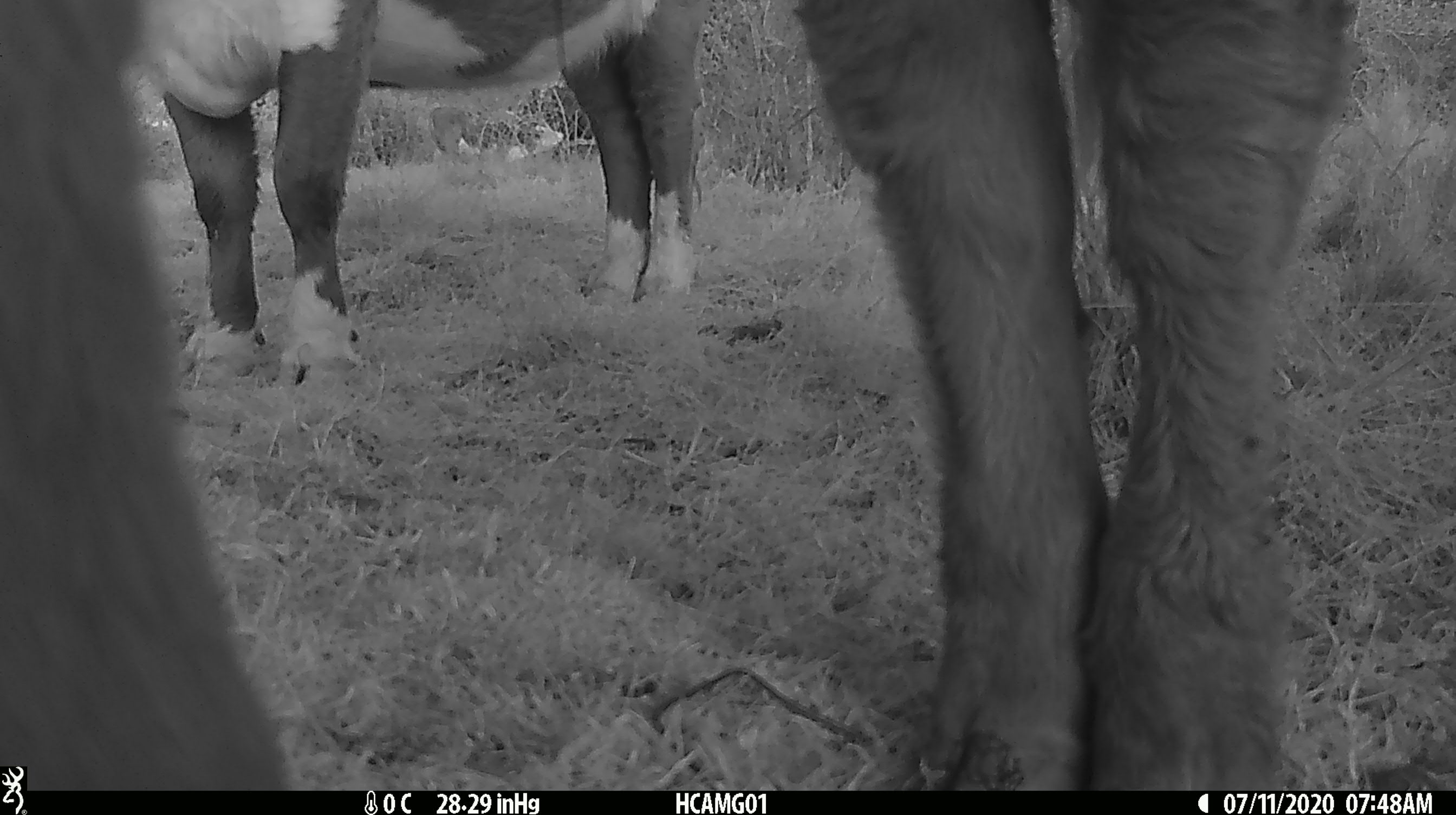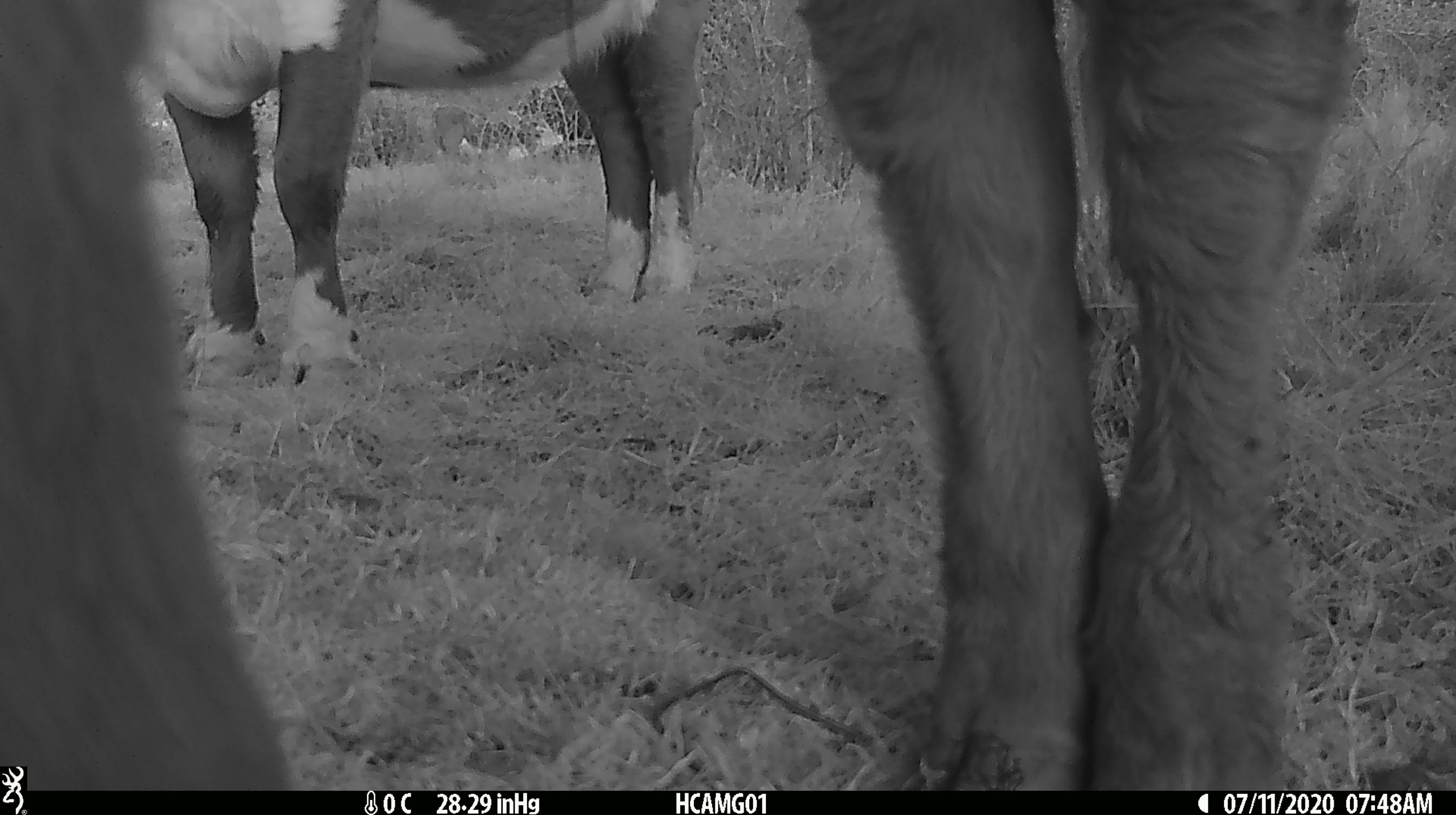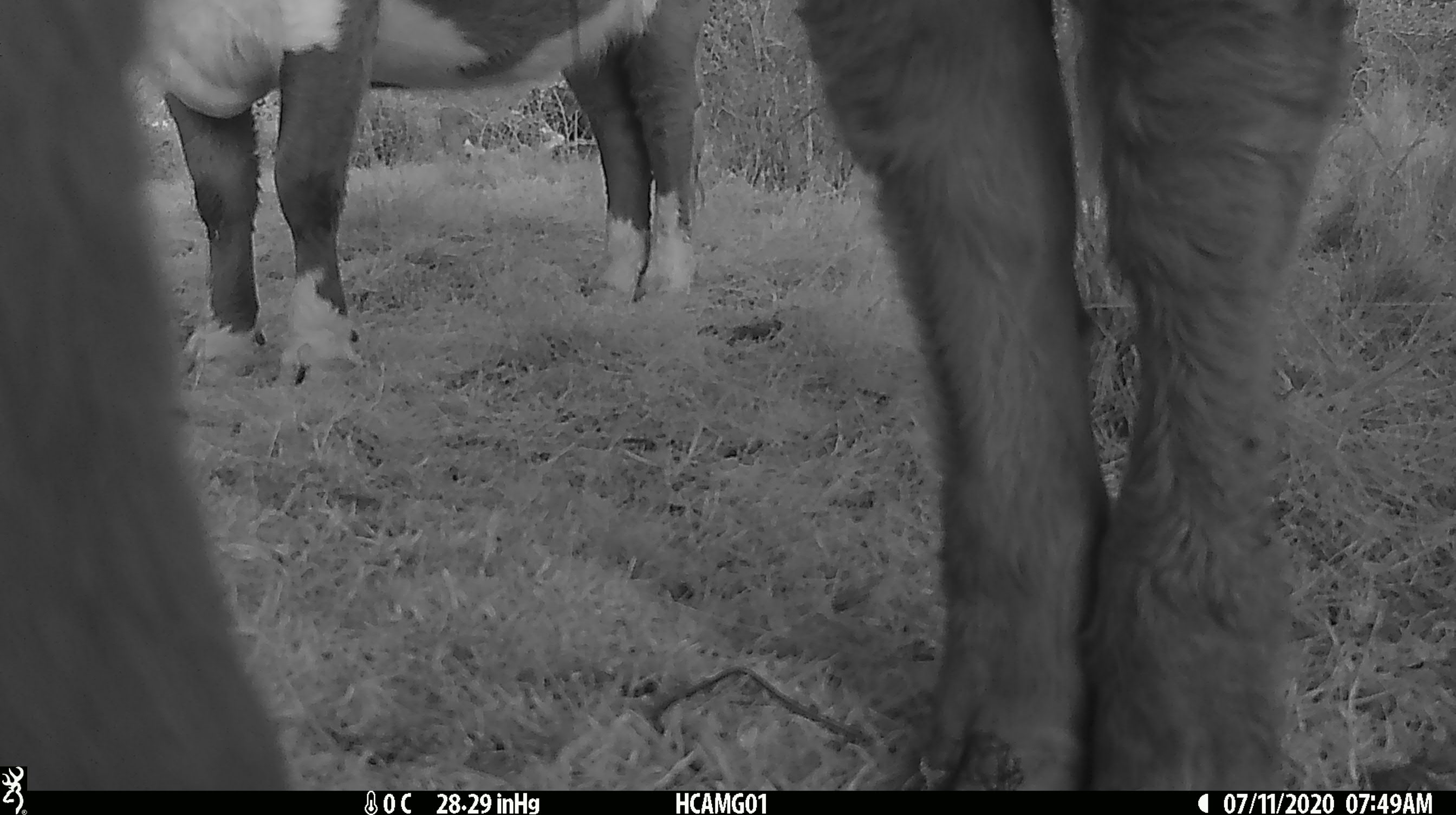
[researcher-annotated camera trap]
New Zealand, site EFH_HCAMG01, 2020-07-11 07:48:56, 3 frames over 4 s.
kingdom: Animalia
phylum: Chordata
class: Mammalia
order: Artiodactyla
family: Bovidae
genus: Bos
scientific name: Bos taurus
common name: domestic cow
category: cow